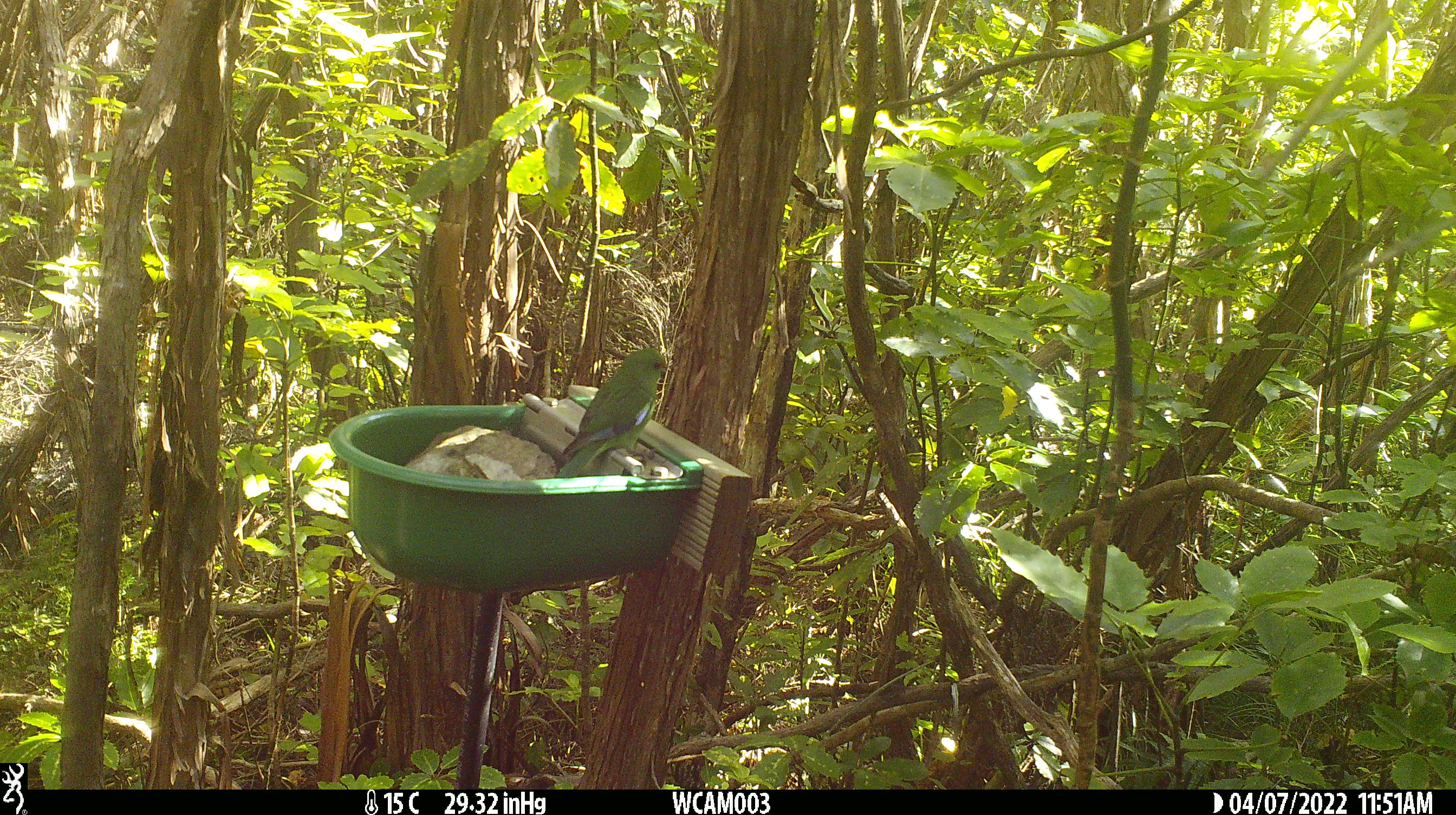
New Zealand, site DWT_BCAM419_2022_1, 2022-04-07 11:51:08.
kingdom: Animalia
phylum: Chordata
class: Aves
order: Psittaciformes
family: Psittaculidae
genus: Cyanoramphus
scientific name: Cyanoramphus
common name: parakeet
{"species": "parakeet (Cyanoramphus)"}